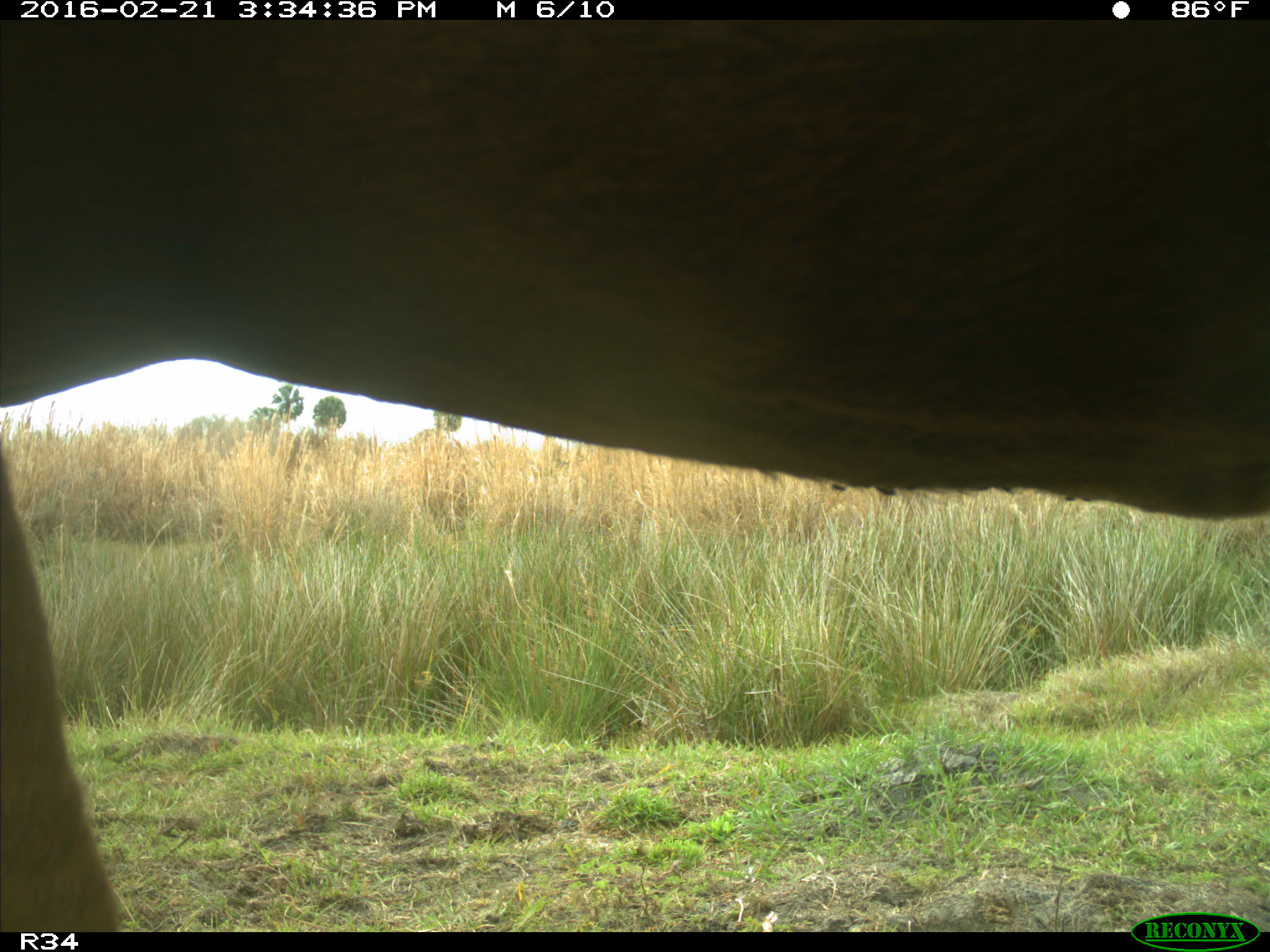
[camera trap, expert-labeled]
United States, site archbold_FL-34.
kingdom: Animalia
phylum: Chordata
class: Mammalia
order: Artiodactyla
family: Bovidae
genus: Bos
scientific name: Bos taurus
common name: domestic cow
Bos taurus (domestic cow).